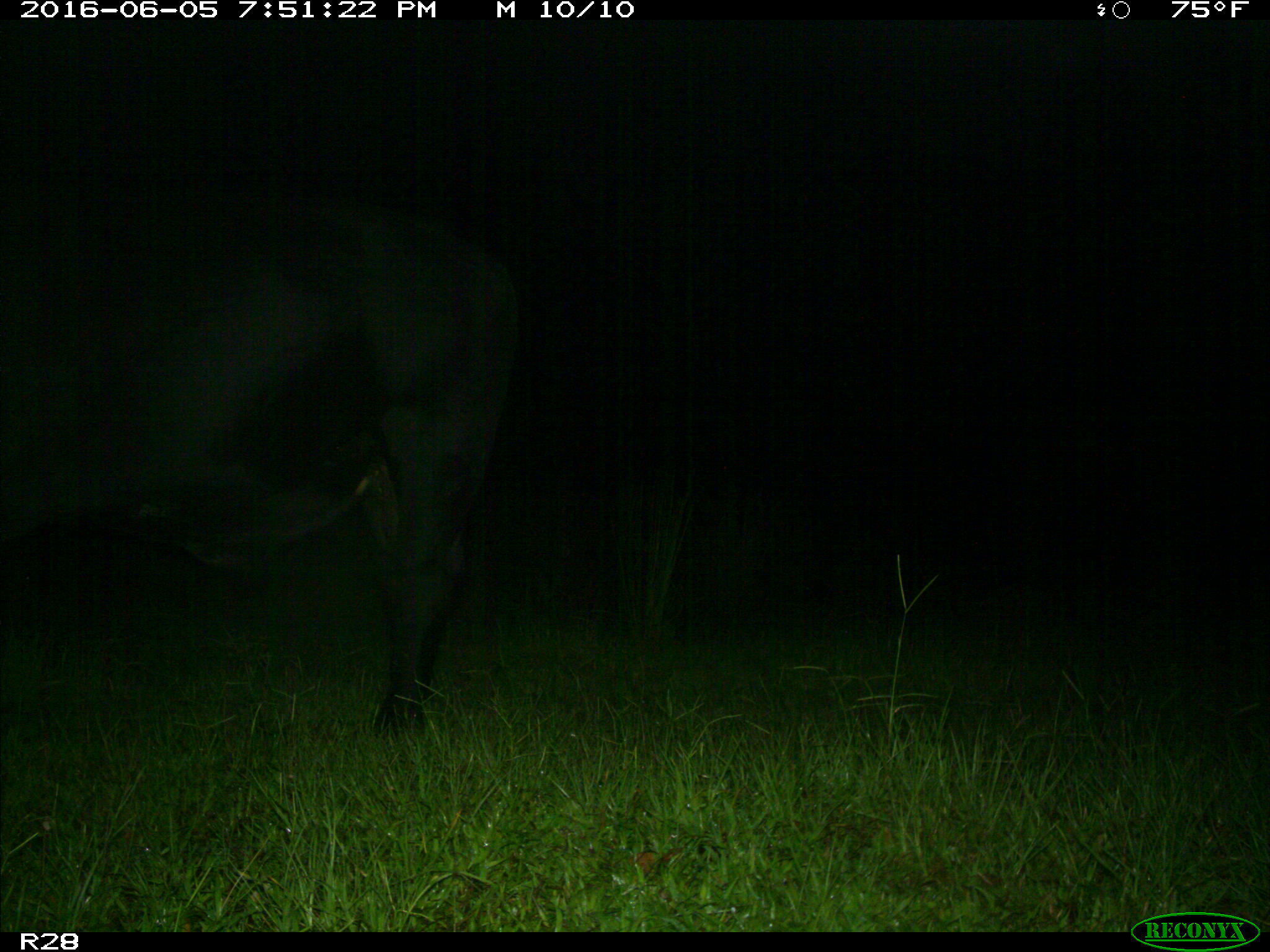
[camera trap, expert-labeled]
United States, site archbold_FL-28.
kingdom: Animalia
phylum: Chordata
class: Mammalia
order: Artiodactyla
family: Bovidae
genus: Bos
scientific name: Bos taurus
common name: domestic cow